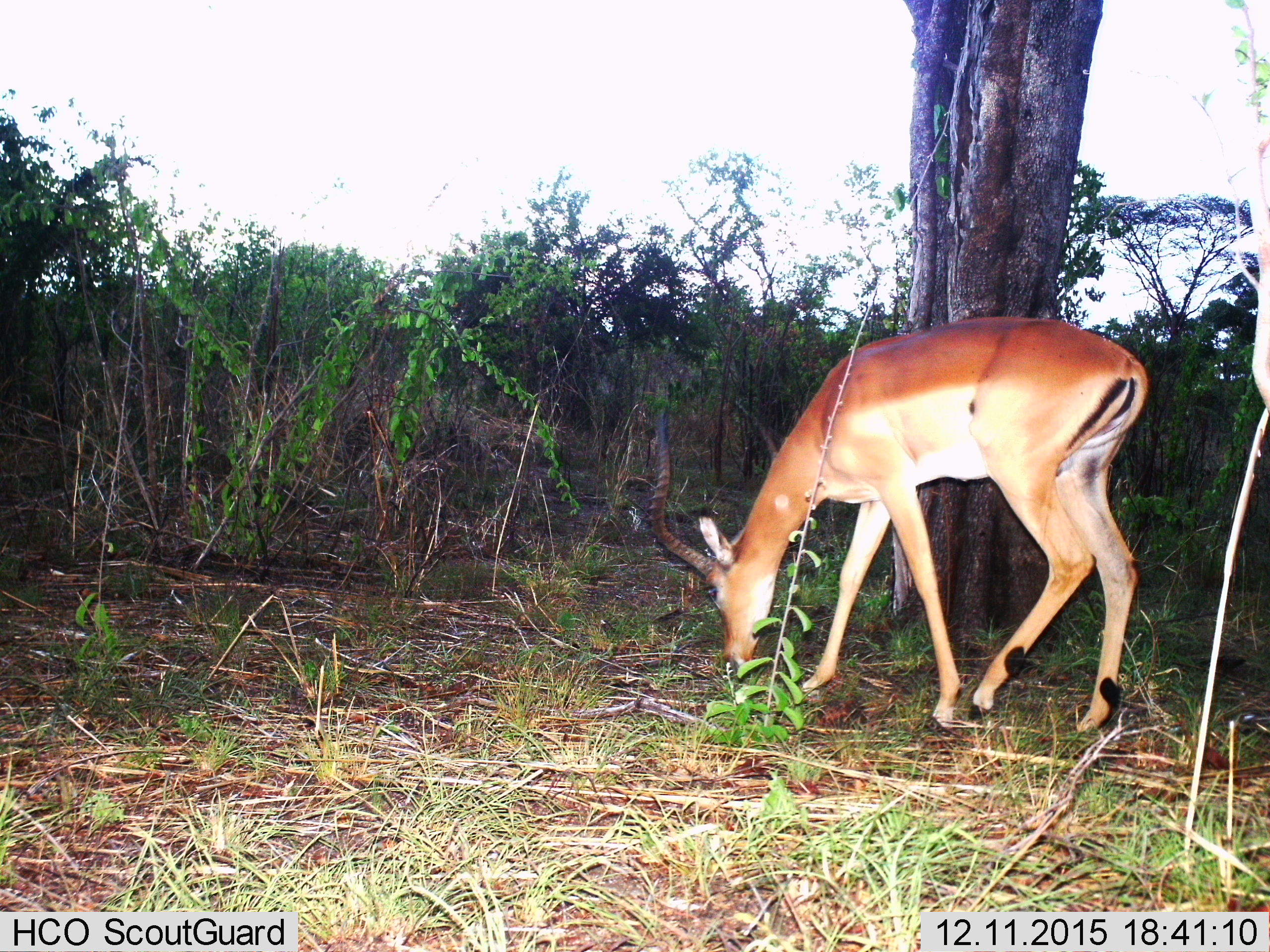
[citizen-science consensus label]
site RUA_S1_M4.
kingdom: Animalia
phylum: Chordata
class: Mammalia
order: Artiodactyla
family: Bovidae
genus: Aepyceros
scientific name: Aepyceros melampus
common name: impala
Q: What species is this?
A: Impala (Aepyceros melampus).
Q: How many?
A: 1.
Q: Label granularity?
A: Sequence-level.